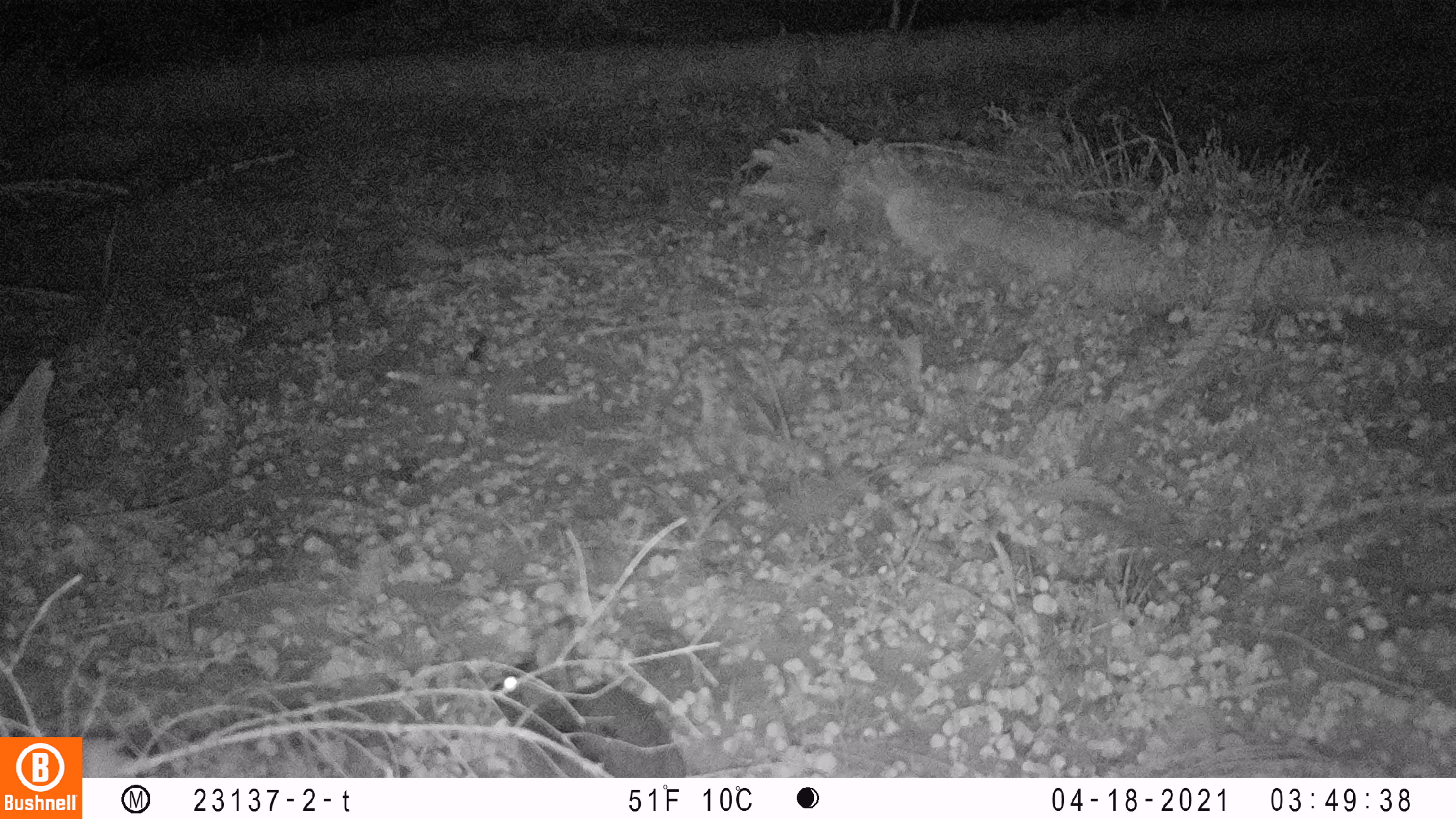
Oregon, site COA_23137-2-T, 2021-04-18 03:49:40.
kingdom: Animalia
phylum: Chordata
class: Mammalia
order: Lagomorpha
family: Leporidae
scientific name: Leporidae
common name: hares and rabbits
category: leporidae family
Leporidae family (hares and rabbits) (Leporidae).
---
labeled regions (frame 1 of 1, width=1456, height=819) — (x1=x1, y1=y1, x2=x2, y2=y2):
leporidae family: (x1=487, y1=615, x2=693, y2=773)